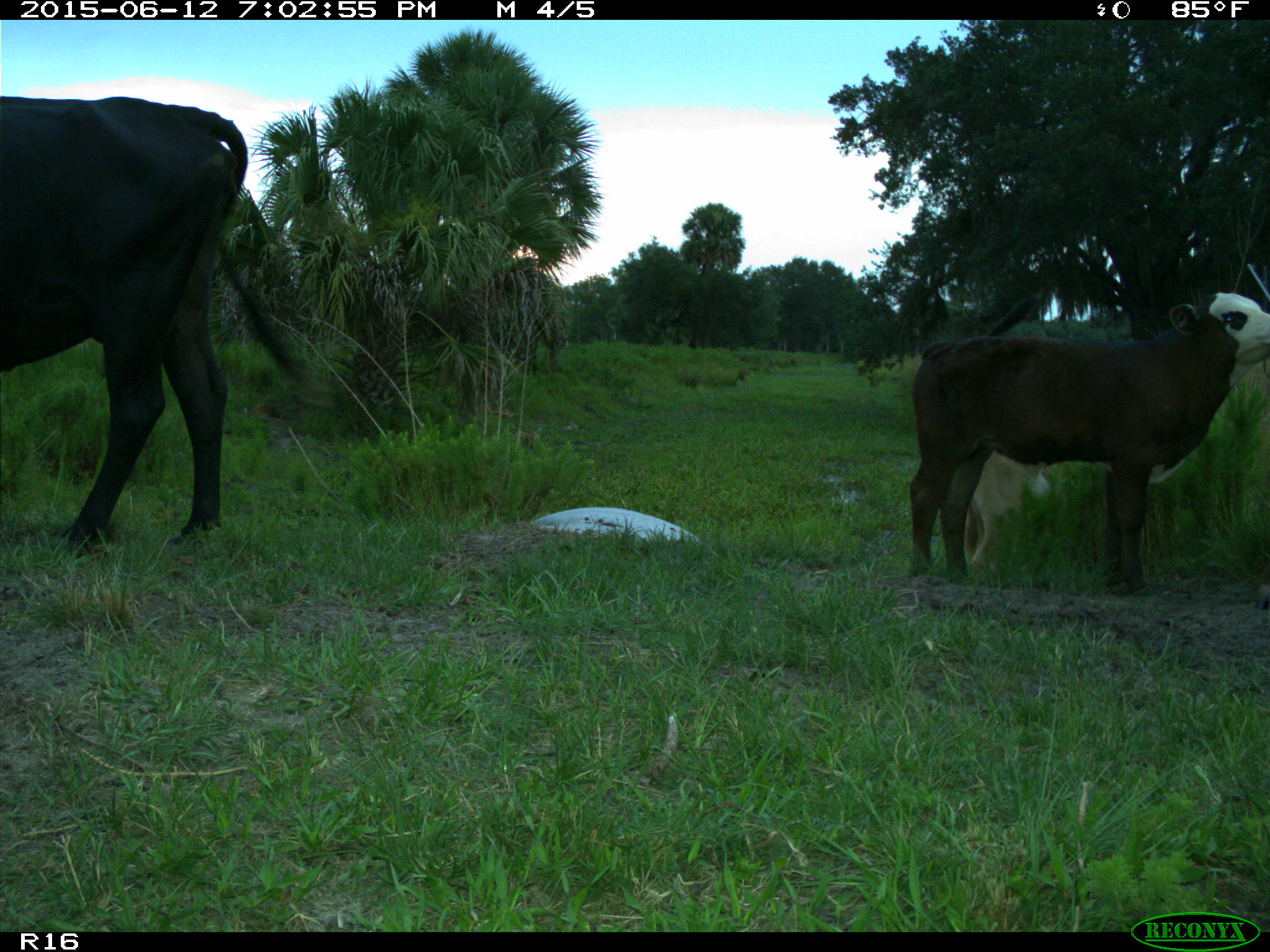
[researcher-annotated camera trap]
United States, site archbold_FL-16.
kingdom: Animalia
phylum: Chordata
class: Mammalia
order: Artiodactyla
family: Bovidae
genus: Bos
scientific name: Bos taurus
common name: domestic cow